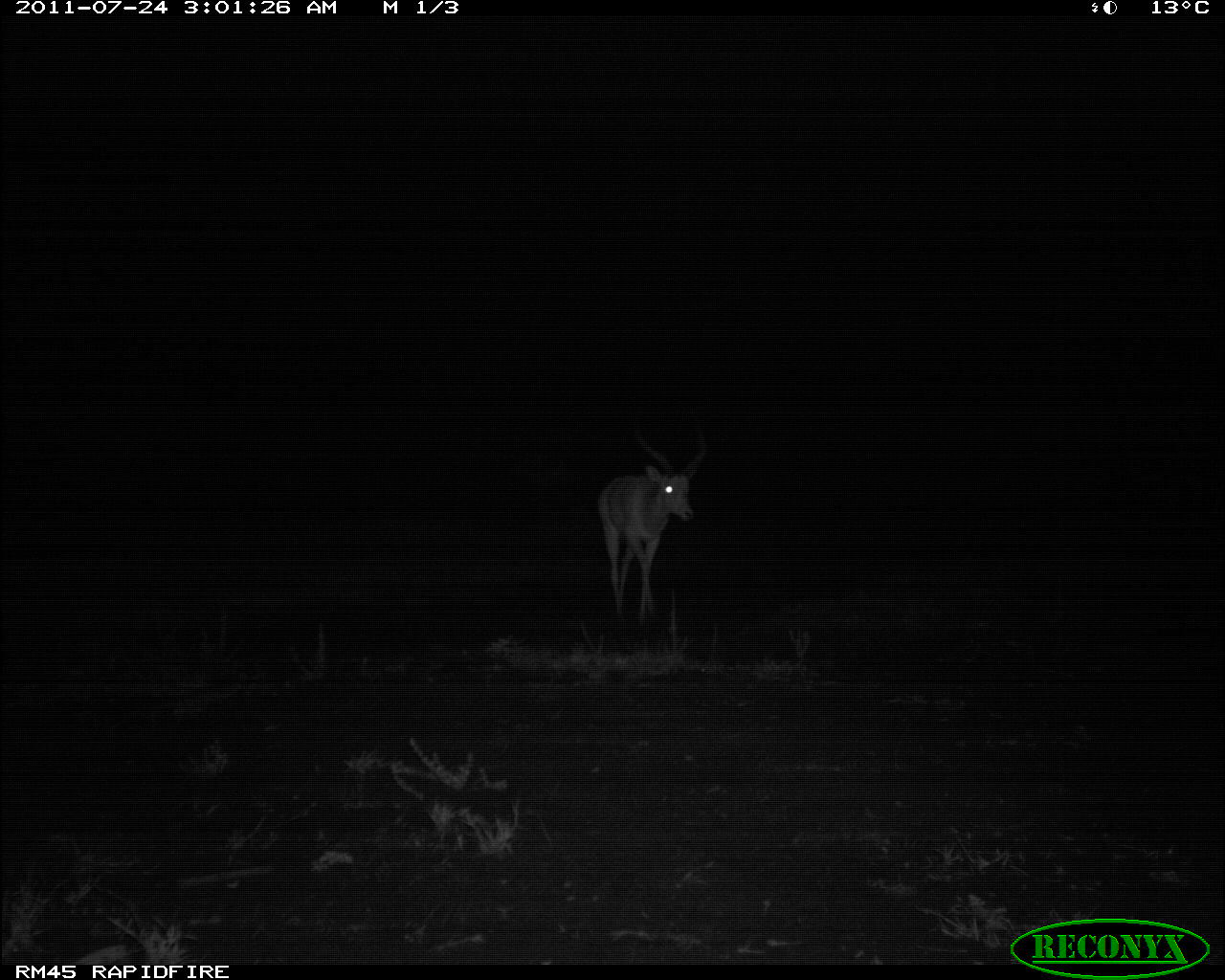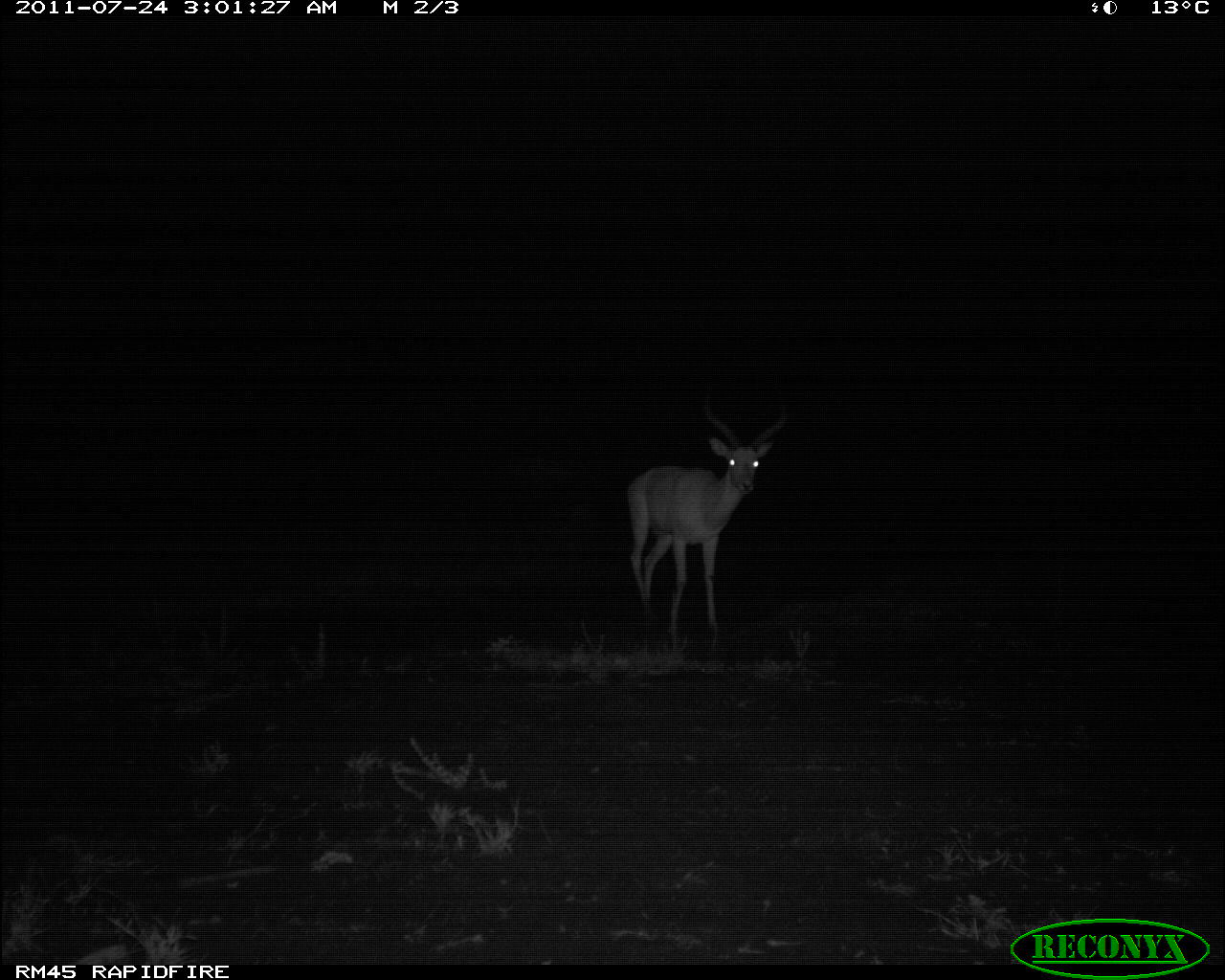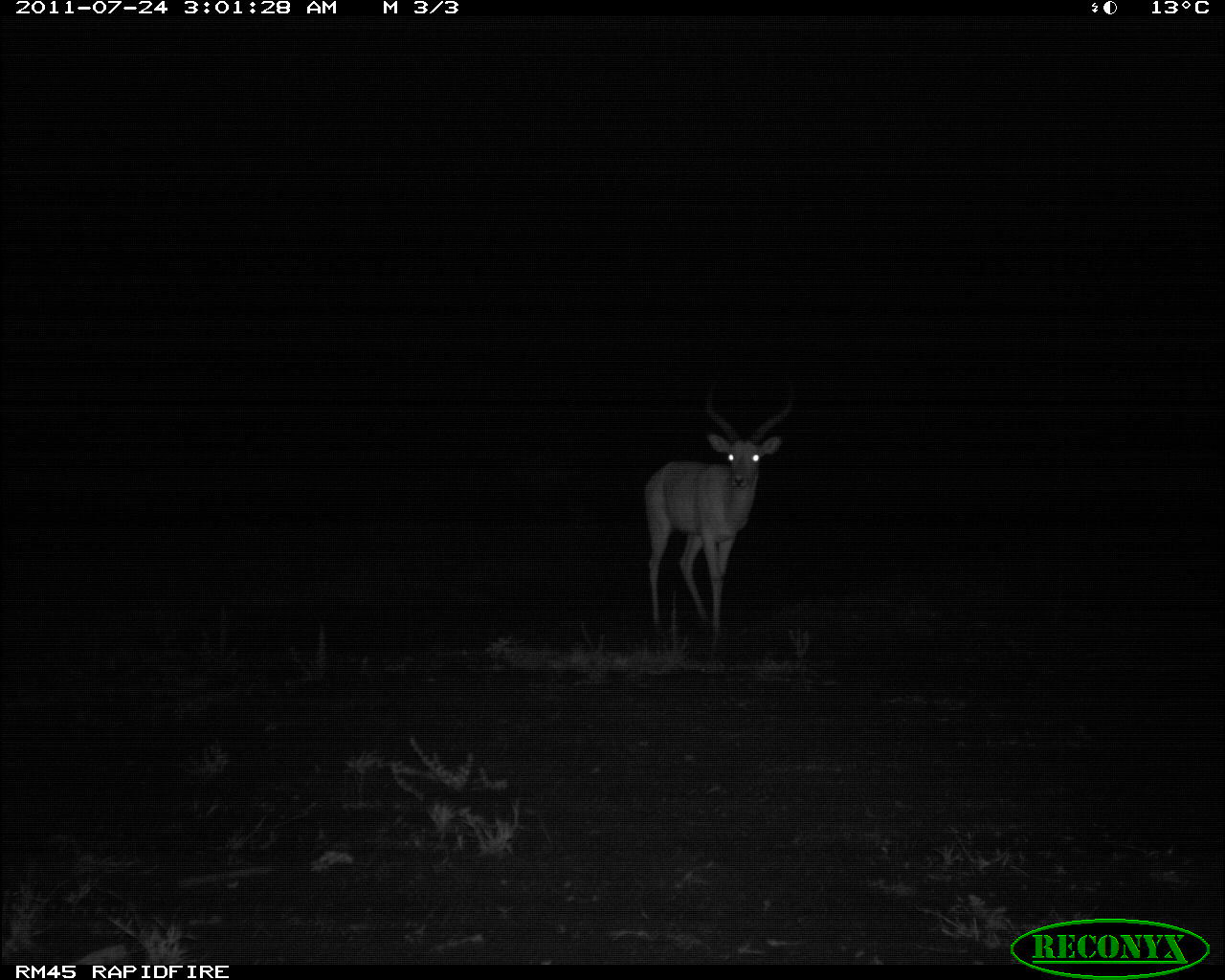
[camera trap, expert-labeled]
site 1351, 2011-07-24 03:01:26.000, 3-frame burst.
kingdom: Animalia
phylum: Chordata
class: Mammalia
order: Artiodactyla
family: Bovidae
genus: Aepyceros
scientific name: Aepyceros melampus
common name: impala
Aepyceros melampus (impala), count 1.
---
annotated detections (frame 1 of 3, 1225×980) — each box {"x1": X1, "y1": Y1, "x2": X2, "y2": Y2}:
aepyceros melampus: {"x1": 595, "y1": 414, "x2": 710, "y2": 626}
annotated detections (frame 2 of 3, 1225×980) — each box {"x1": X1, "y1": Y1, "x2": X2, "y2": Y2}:
aepyceros melampus: {"x1": 623, "y1": 387, "x2": 792, "y2": 638}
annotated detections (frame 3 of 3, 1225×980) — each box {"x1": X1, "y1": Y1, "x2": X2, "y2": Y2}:
aepyceros melampus: {"x1": 644, "y1": 369, "x2": 802, "y2": 632}